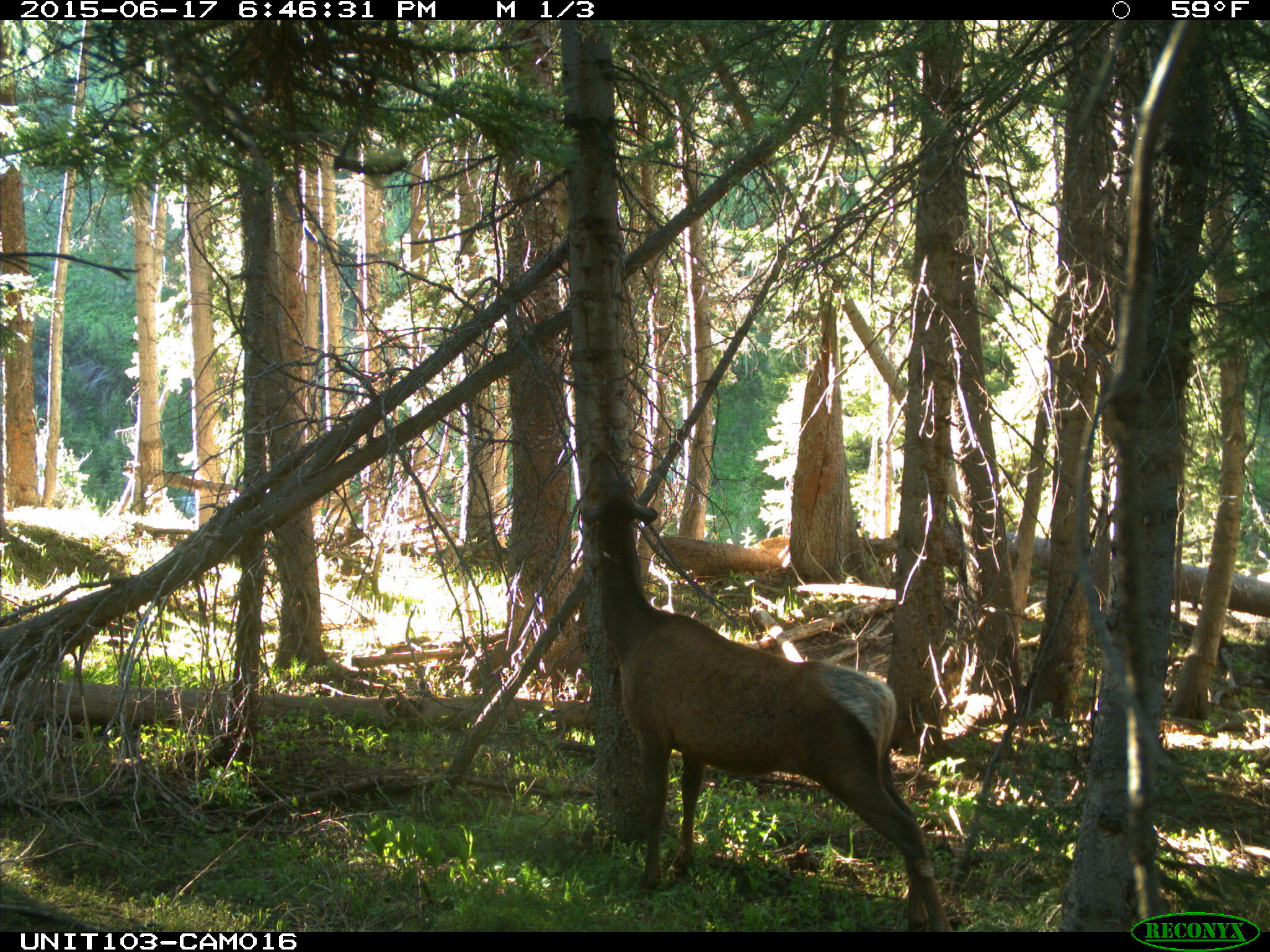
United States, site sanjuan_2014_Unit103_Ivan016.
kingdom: Animalia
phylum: Chordata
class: Mammalia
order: Artiodactyla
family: Cervidae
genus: Cervus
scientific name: Cervus elaphus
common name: red deer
Cervus elaphus (red deer).